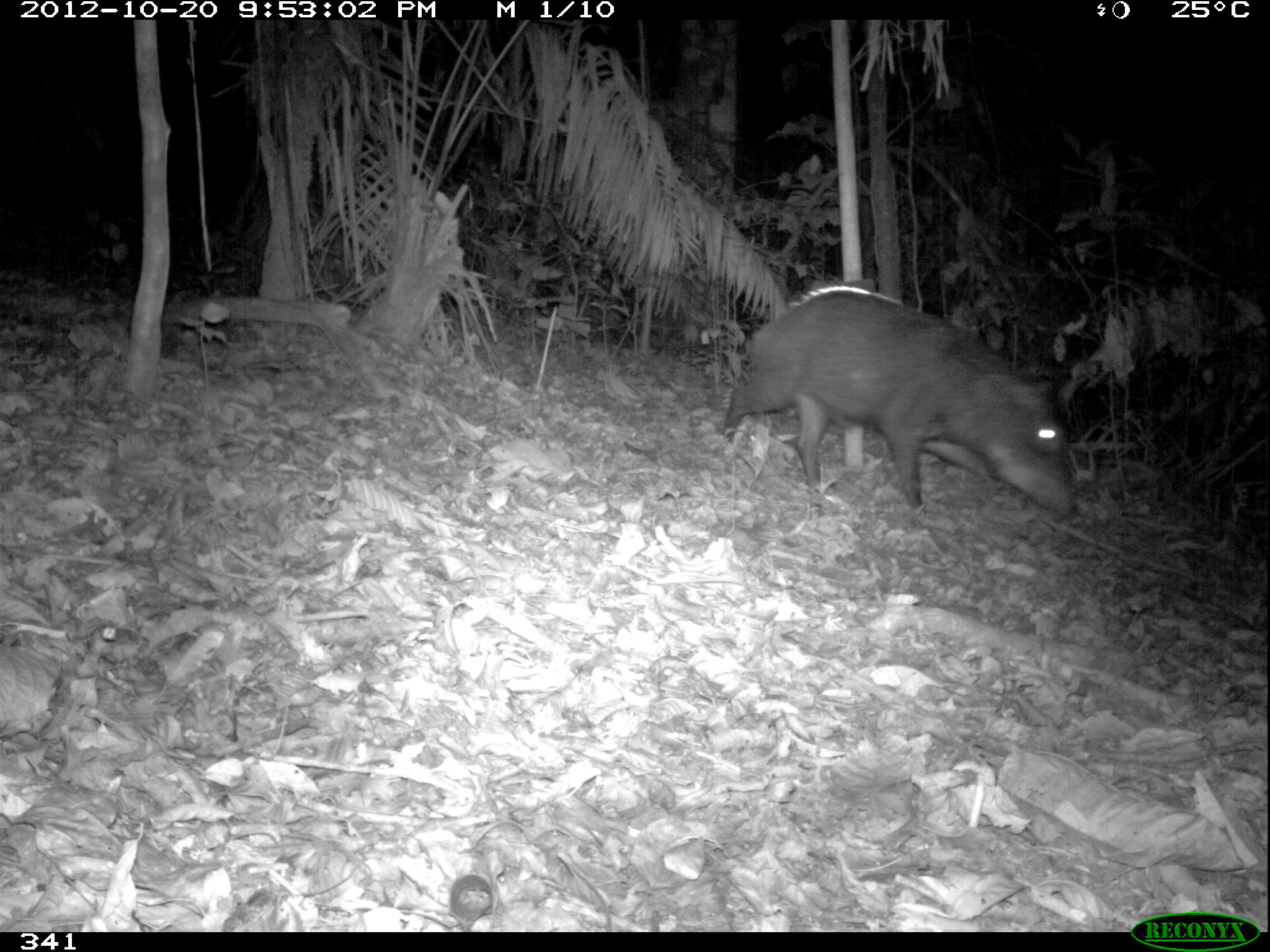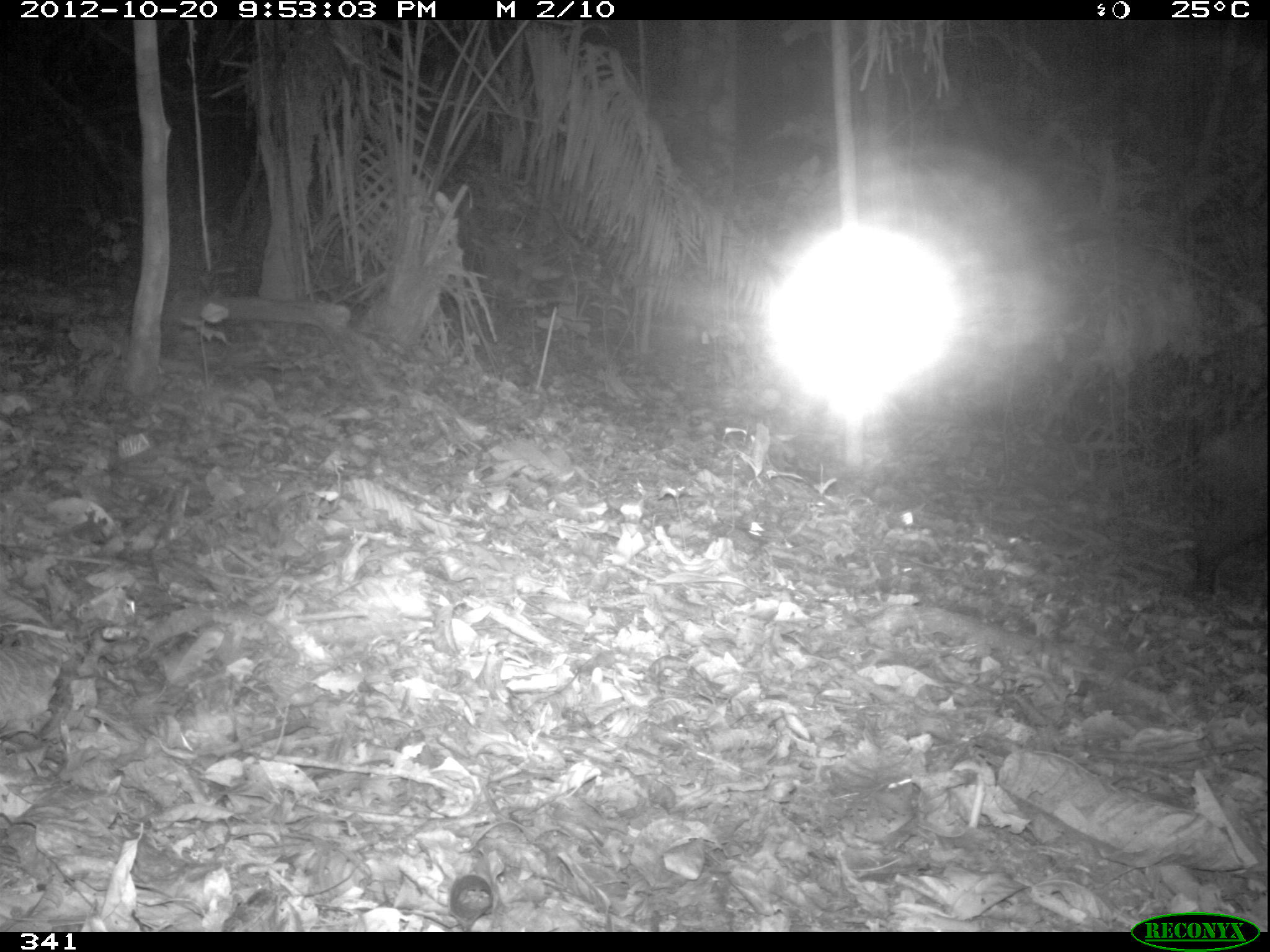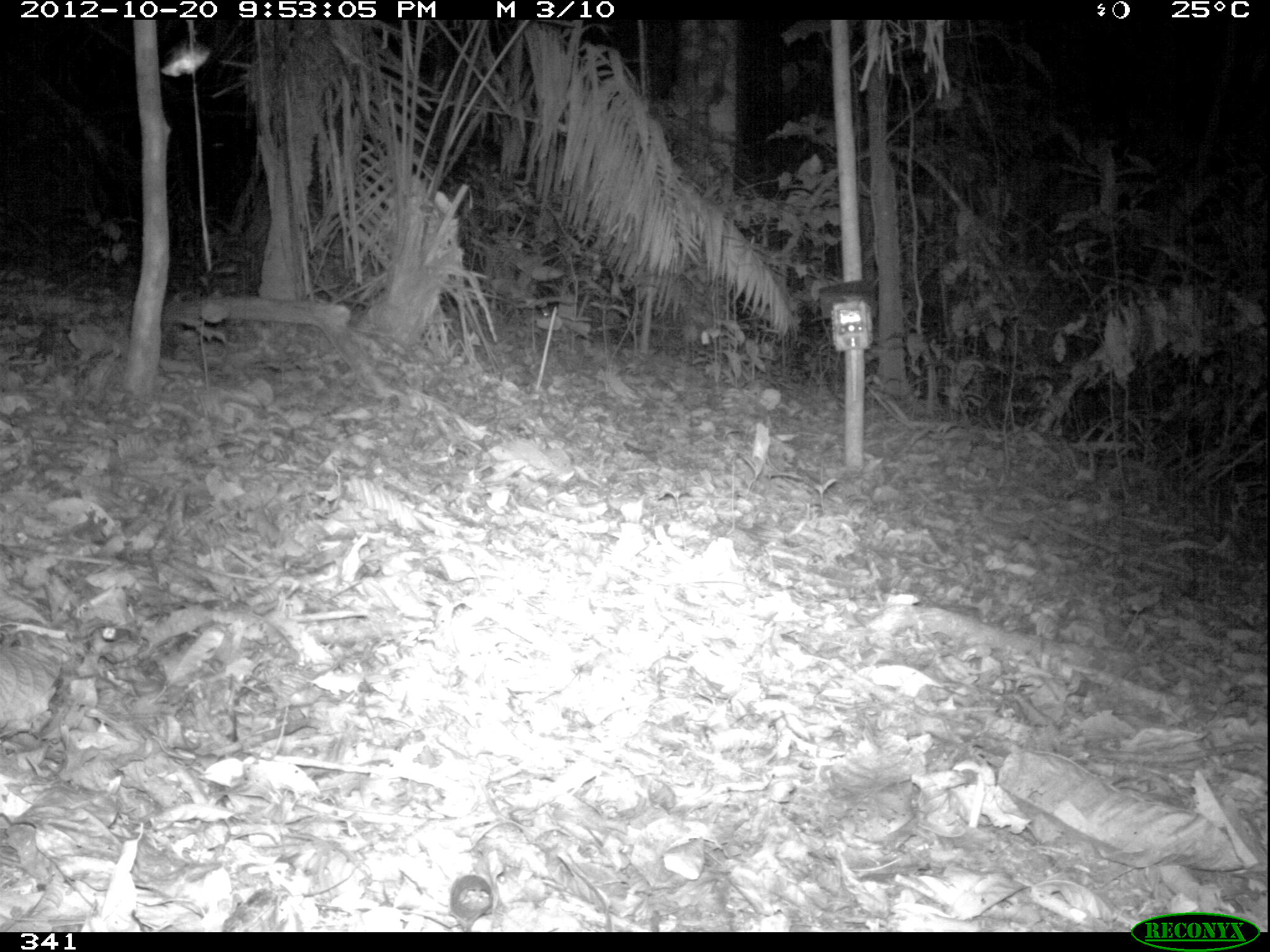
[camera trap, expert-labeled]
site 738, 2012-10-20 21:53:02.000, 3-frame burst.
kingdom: Animalia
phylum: Chordata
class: Mammalia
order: Artiodactyla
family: Tayassuidae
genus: Tayassu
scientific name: Tayassu pecari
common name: white-lipped peccary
Tayassu pecari (white-lipped peccary).